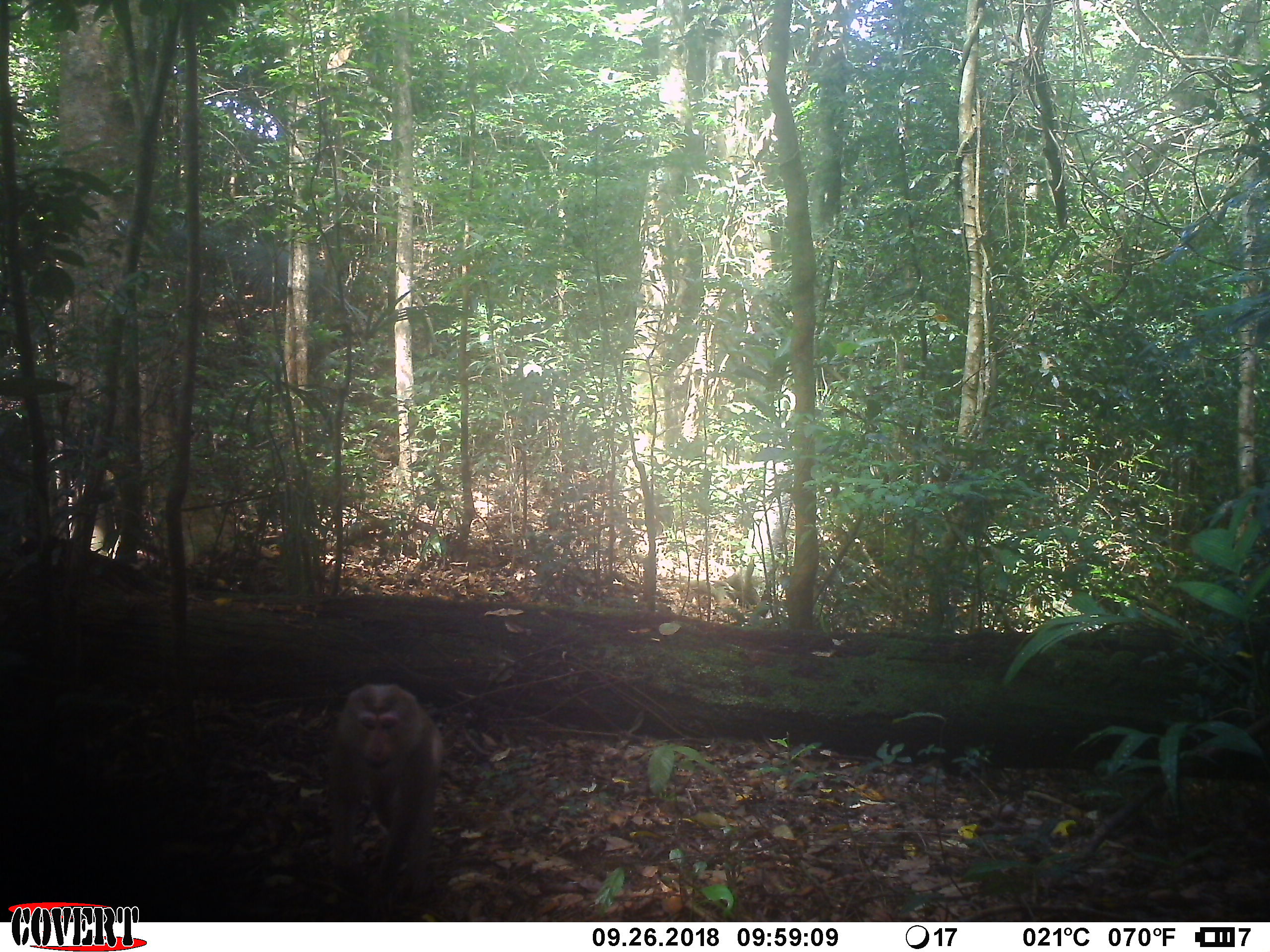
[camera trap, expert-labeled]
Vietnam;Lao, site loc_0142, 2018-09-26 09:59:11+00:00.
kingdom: Animalia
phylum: Chordata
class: Mammalia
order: Primates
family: Cercopithecidae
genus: Macaca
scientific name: Macaca nemestrina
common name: pig-tailed macaque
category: pig tailed macaque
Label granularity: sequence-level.